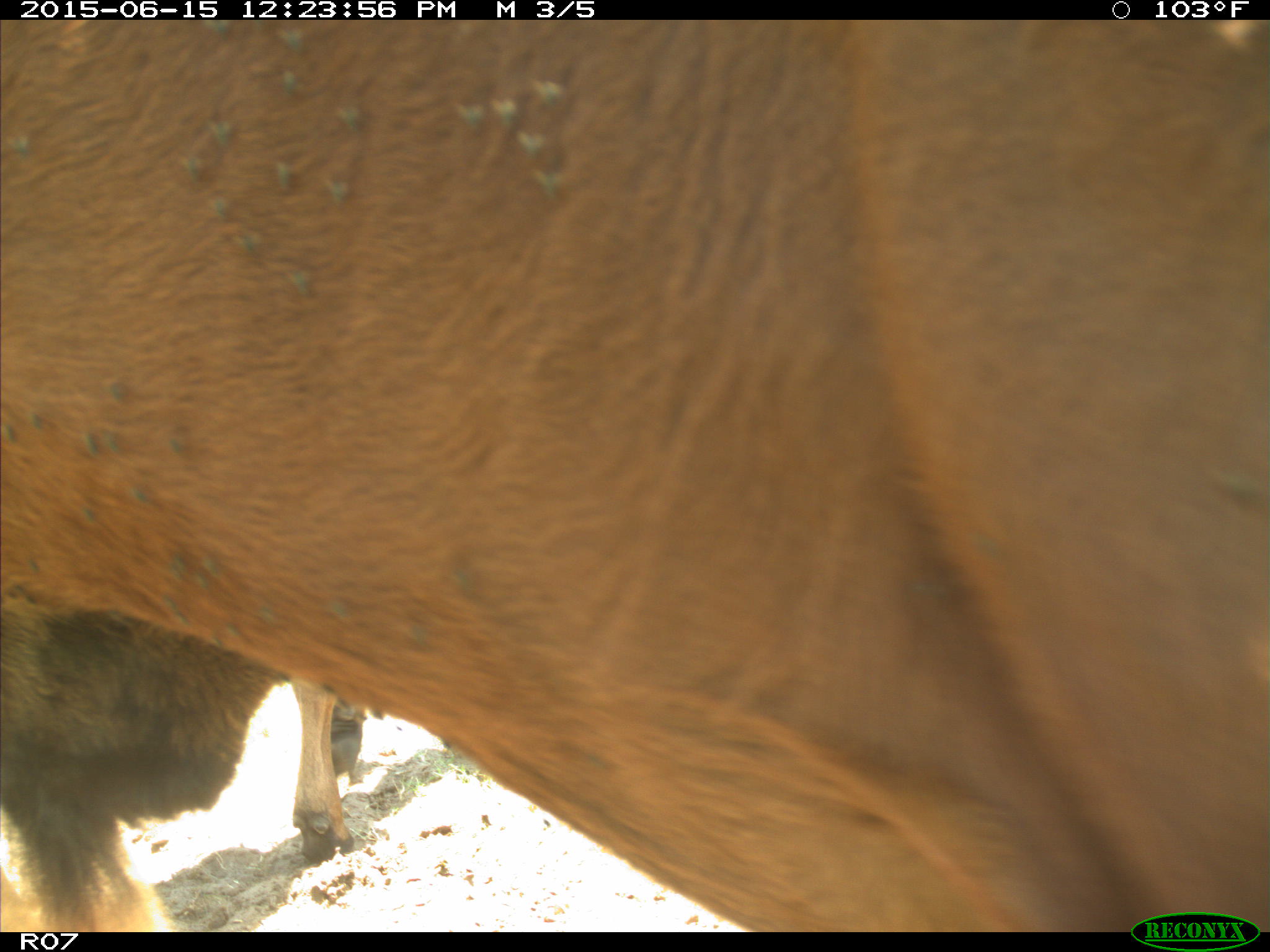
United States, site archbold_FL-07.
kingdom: Animalia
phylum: Chordata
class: Mammalia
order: Artiodactyla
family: Bovidae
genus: Bos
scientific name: Bos taurus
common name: domestic cow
Bos taurus (domestic cow).